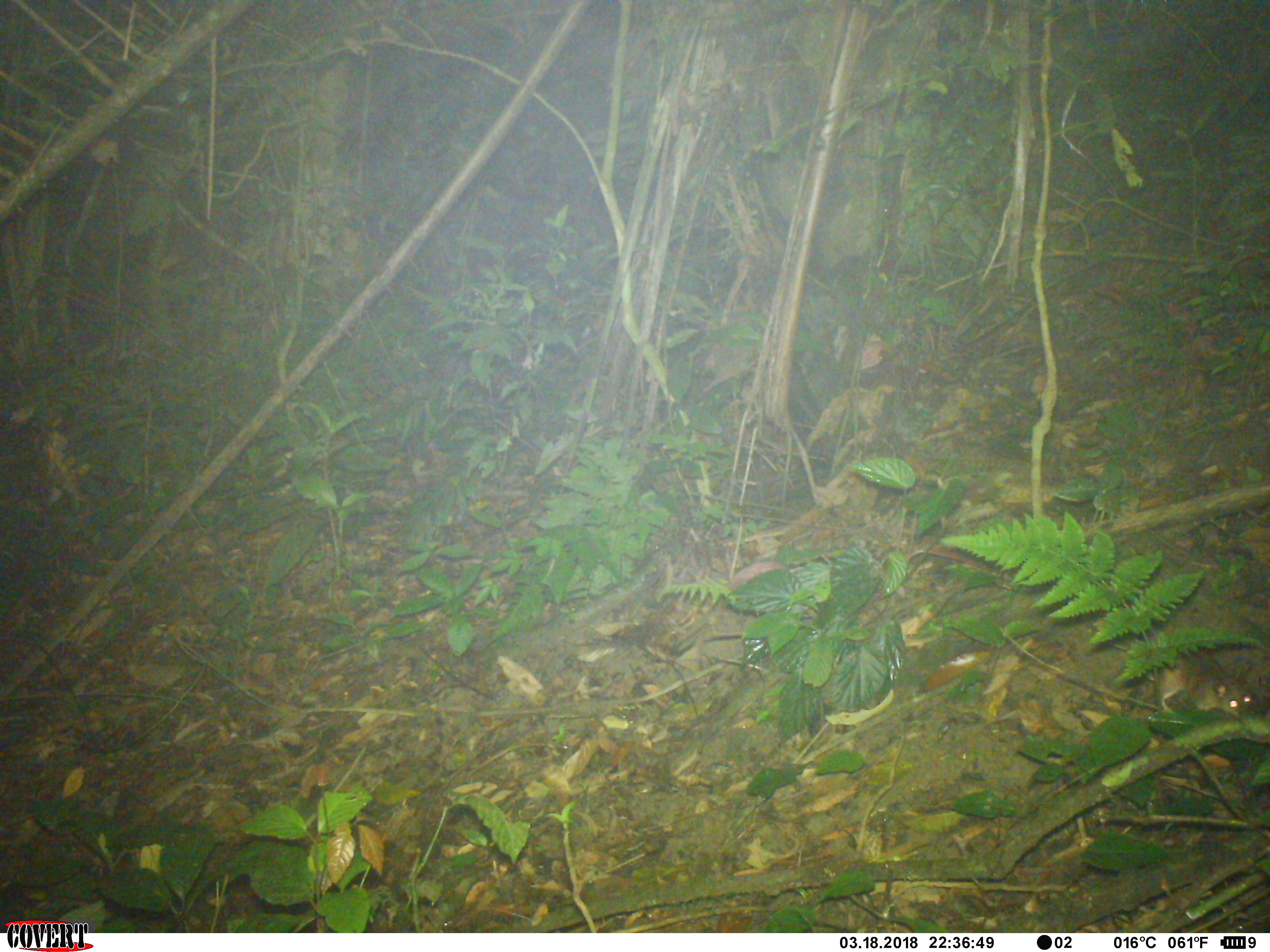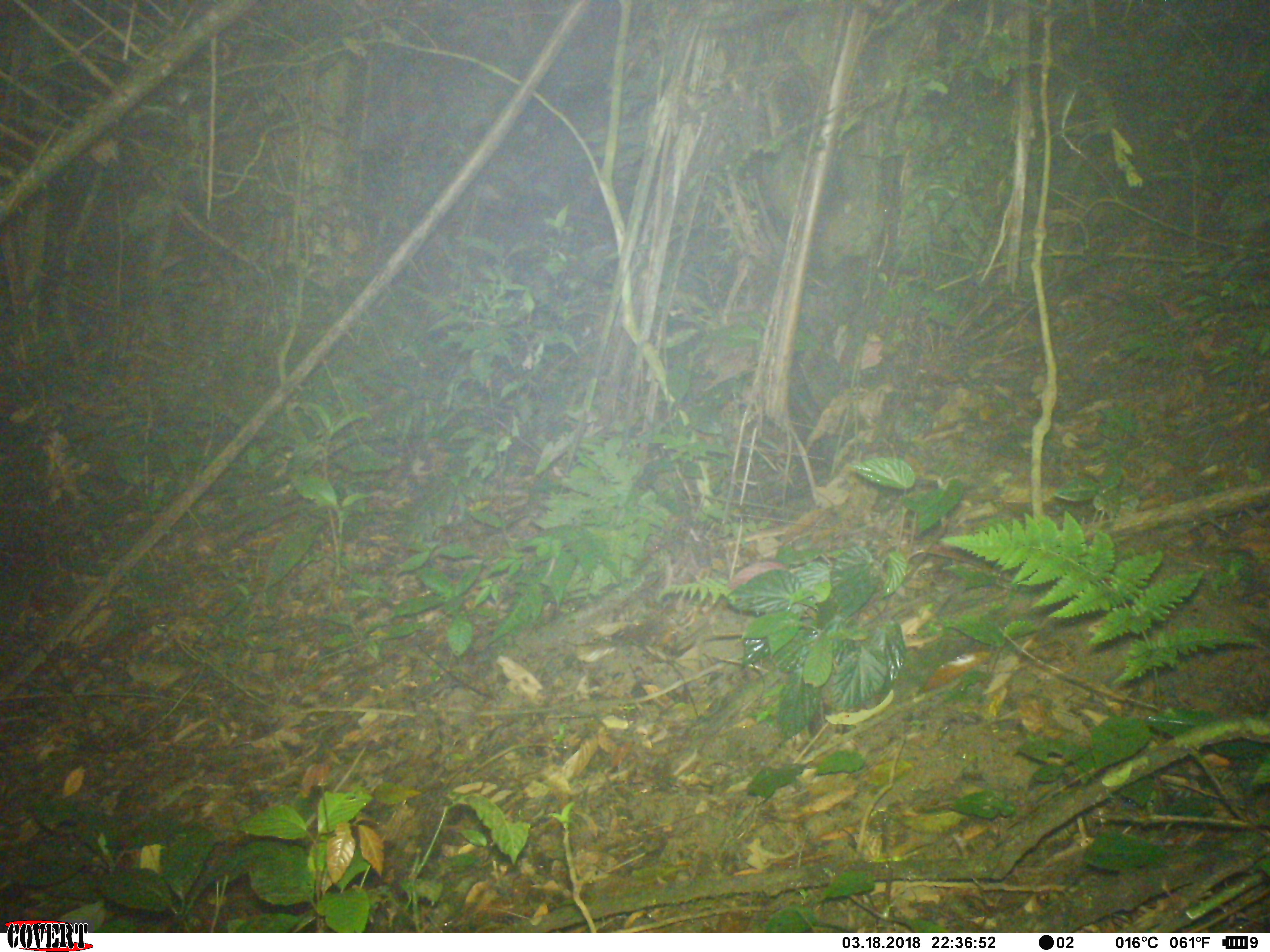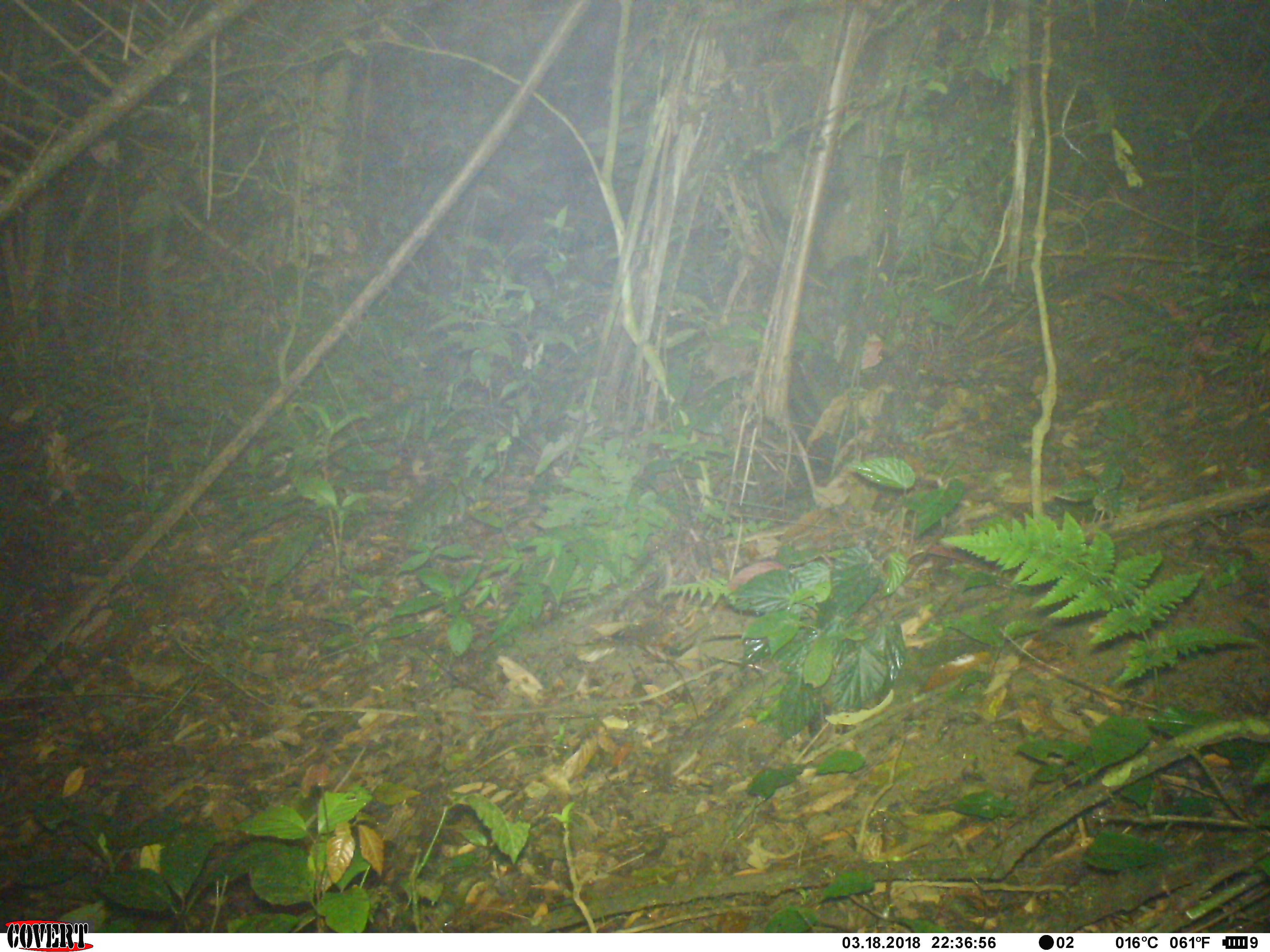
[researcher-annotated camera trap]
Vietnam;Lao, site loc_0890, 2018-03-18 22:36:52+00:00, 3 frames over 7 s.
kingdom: Animalia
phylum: Chordata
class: Mammalia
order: Rodentia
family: Muridae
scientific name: Muridae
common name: old-world mice and rats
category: unidentified murid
Unidentified murid (old-world mice and rats) (Muridae). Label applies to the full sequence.